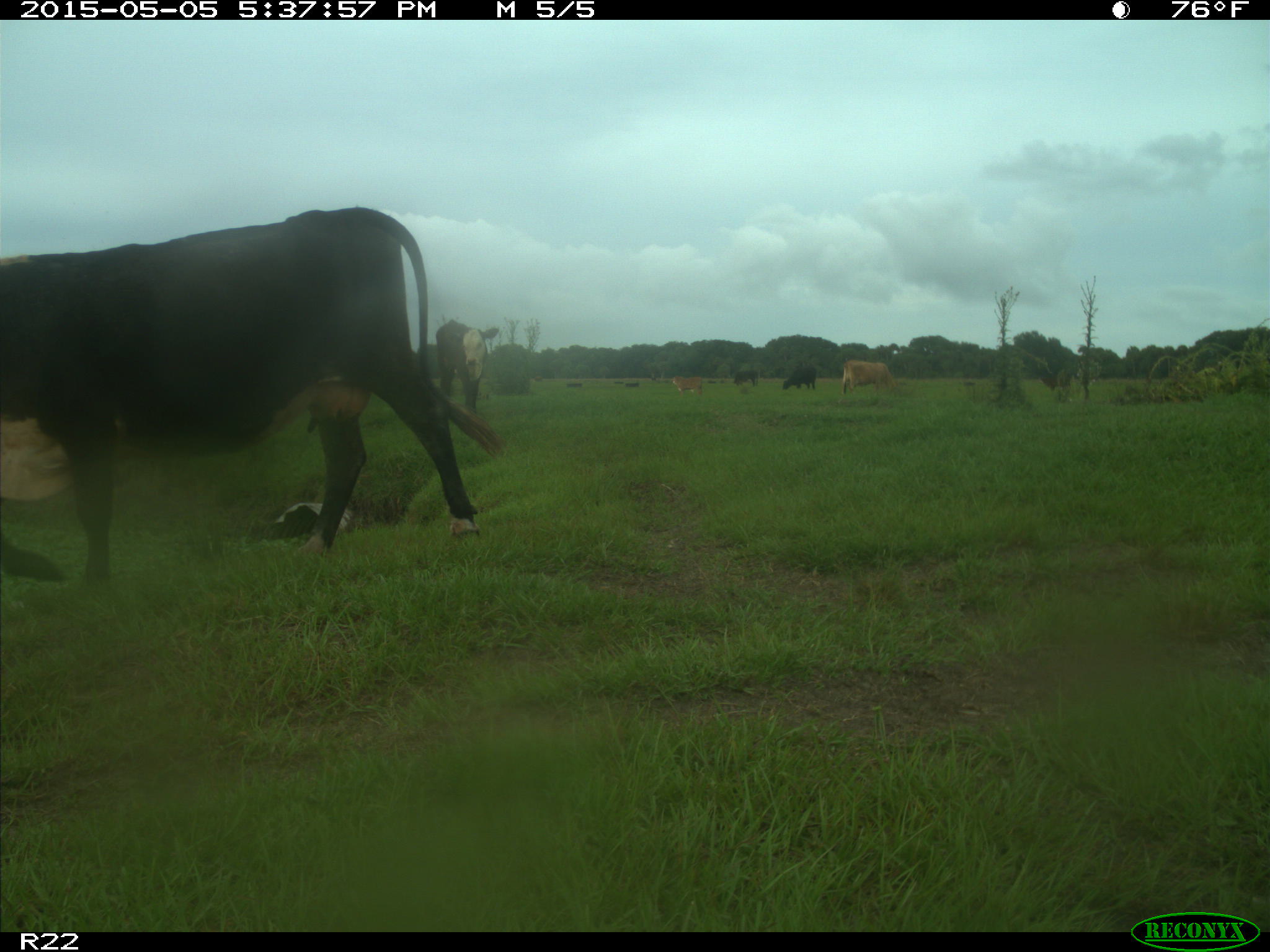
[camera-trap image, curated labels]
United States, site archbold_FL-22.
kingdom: Animalia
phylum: Chordata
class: Mammalia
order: Artiodactyla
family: Bovidae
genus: Bos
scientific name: Bos taurus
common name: domestic cow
Bos taurus (domestic cow).